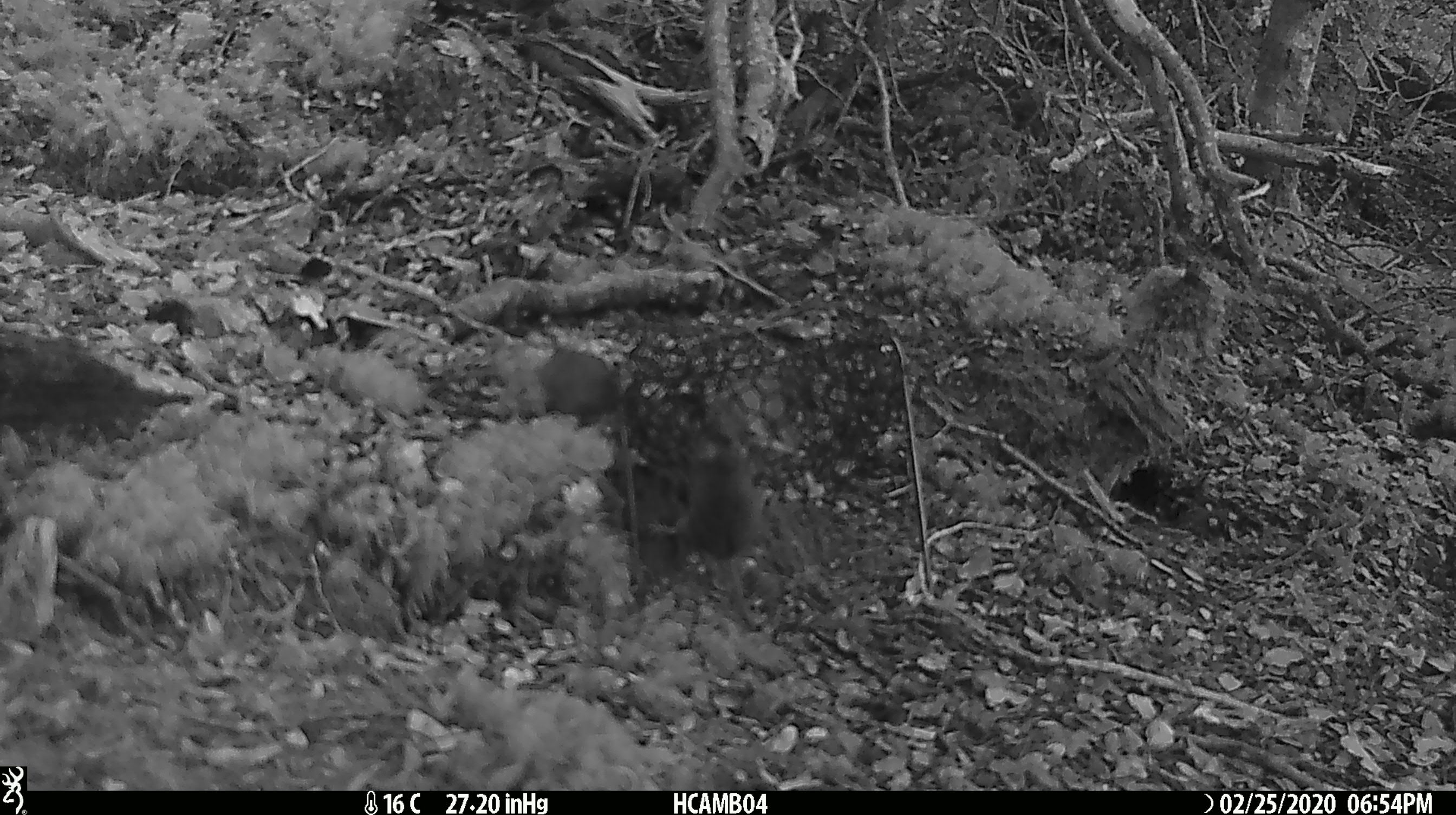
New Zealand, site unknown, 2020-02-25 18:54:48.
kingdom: Animalia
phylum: Chordata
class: Mammalia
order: Rodentia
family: Muridae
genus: Mus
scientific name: Mus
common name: mouse